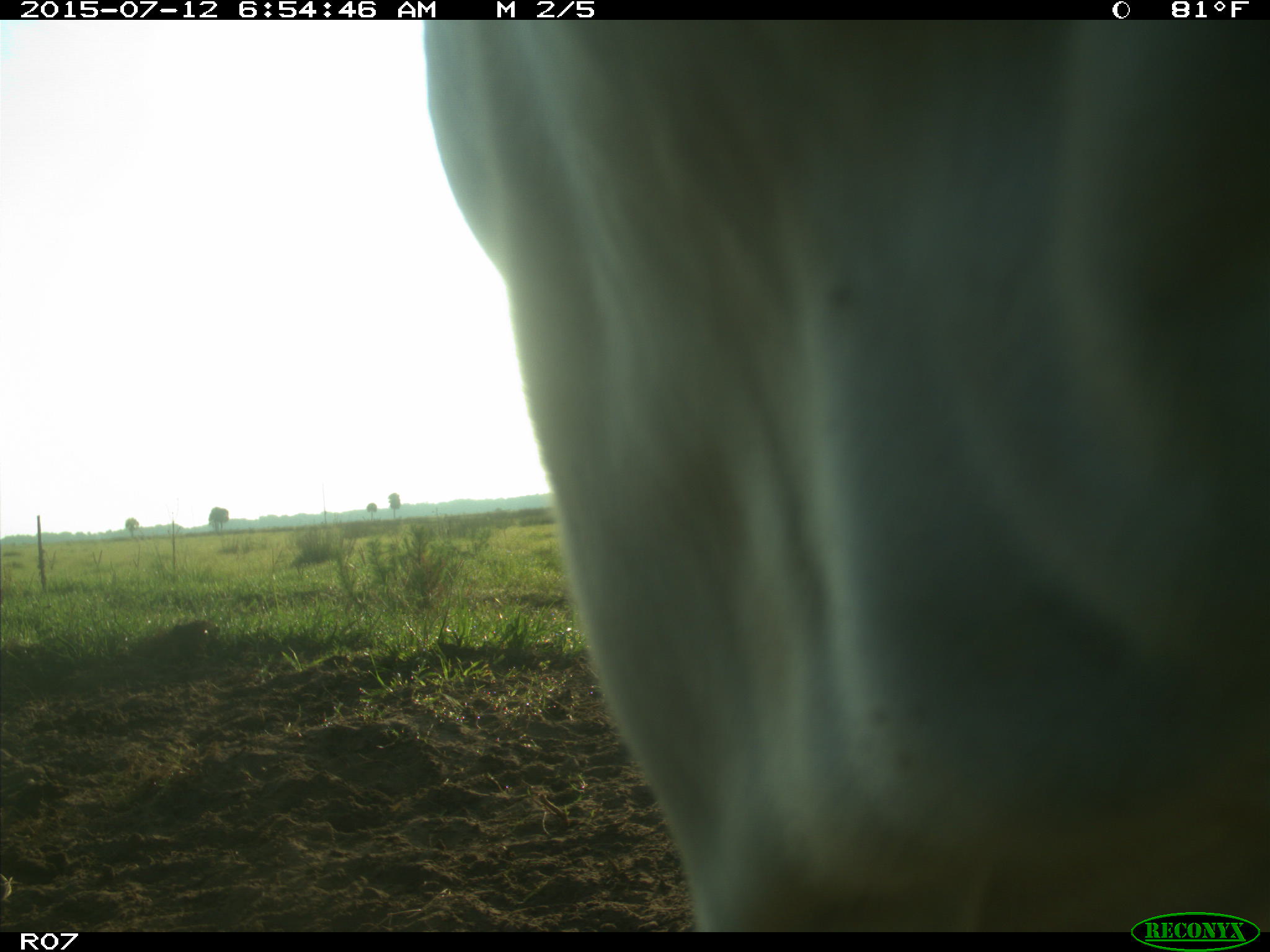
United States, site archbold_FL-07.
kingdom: Animalia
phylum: Chordata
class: Mammalia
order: Artiodactyla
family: Bovidae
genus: Bos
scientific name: Bos taurus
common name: domestic cow